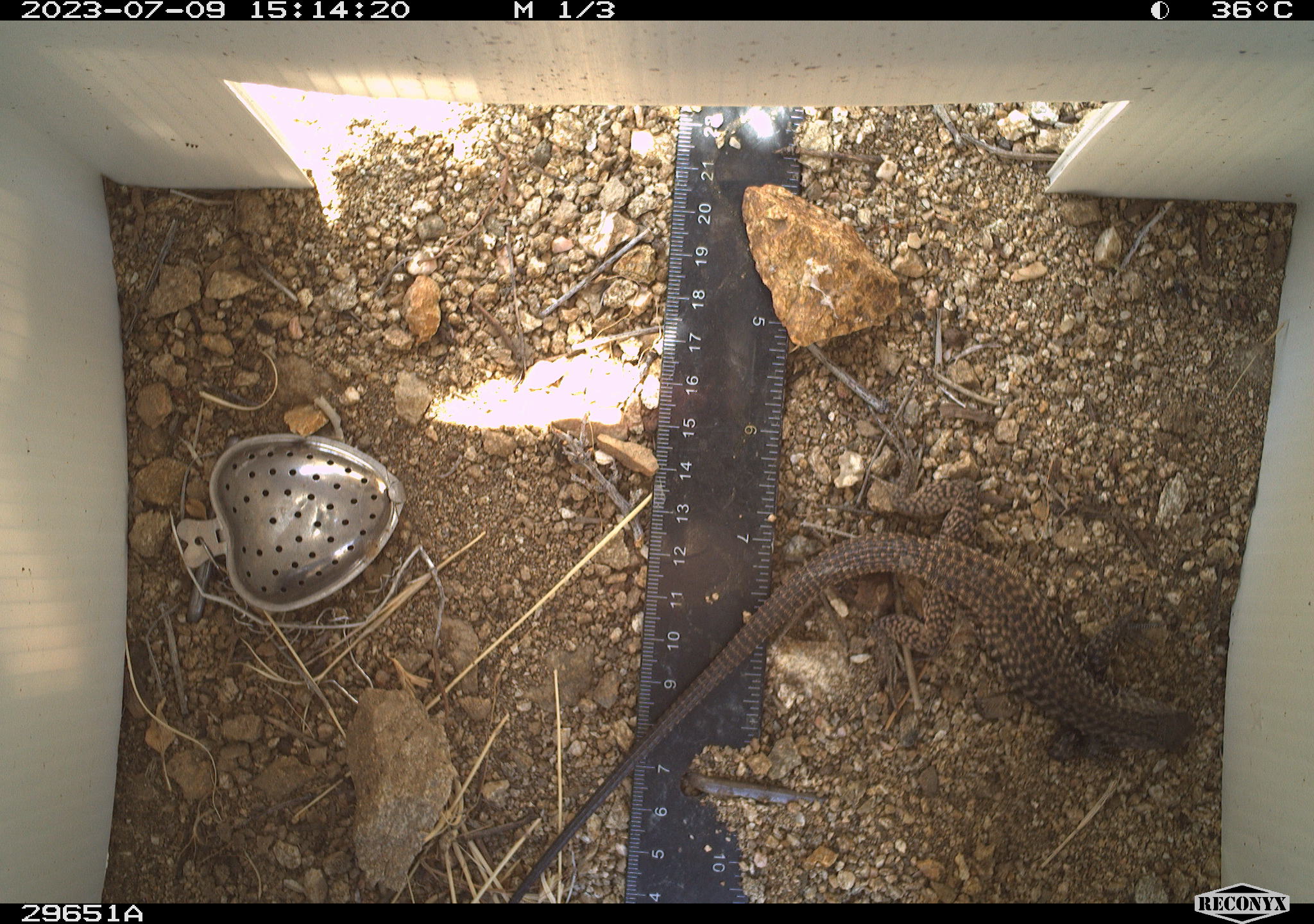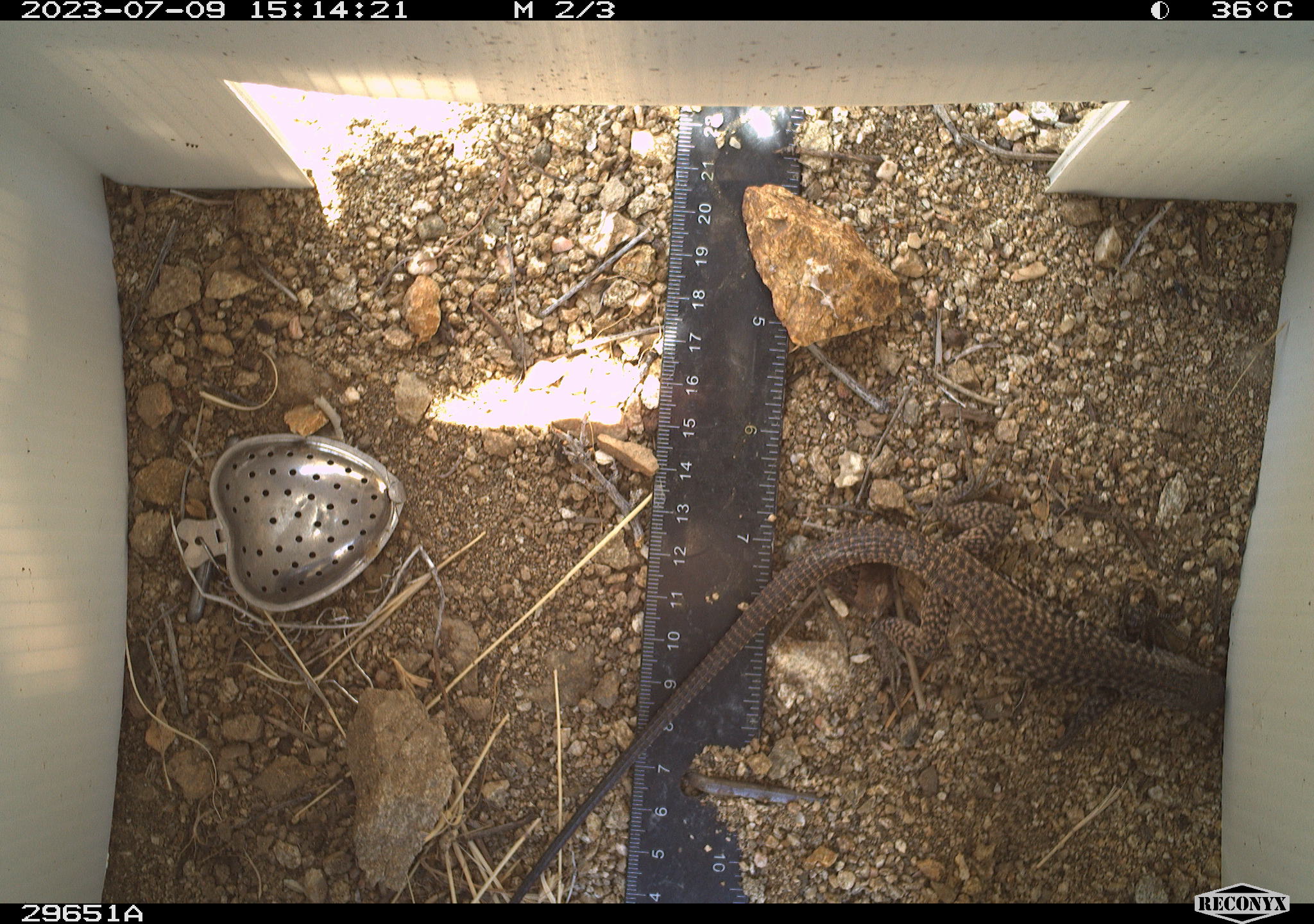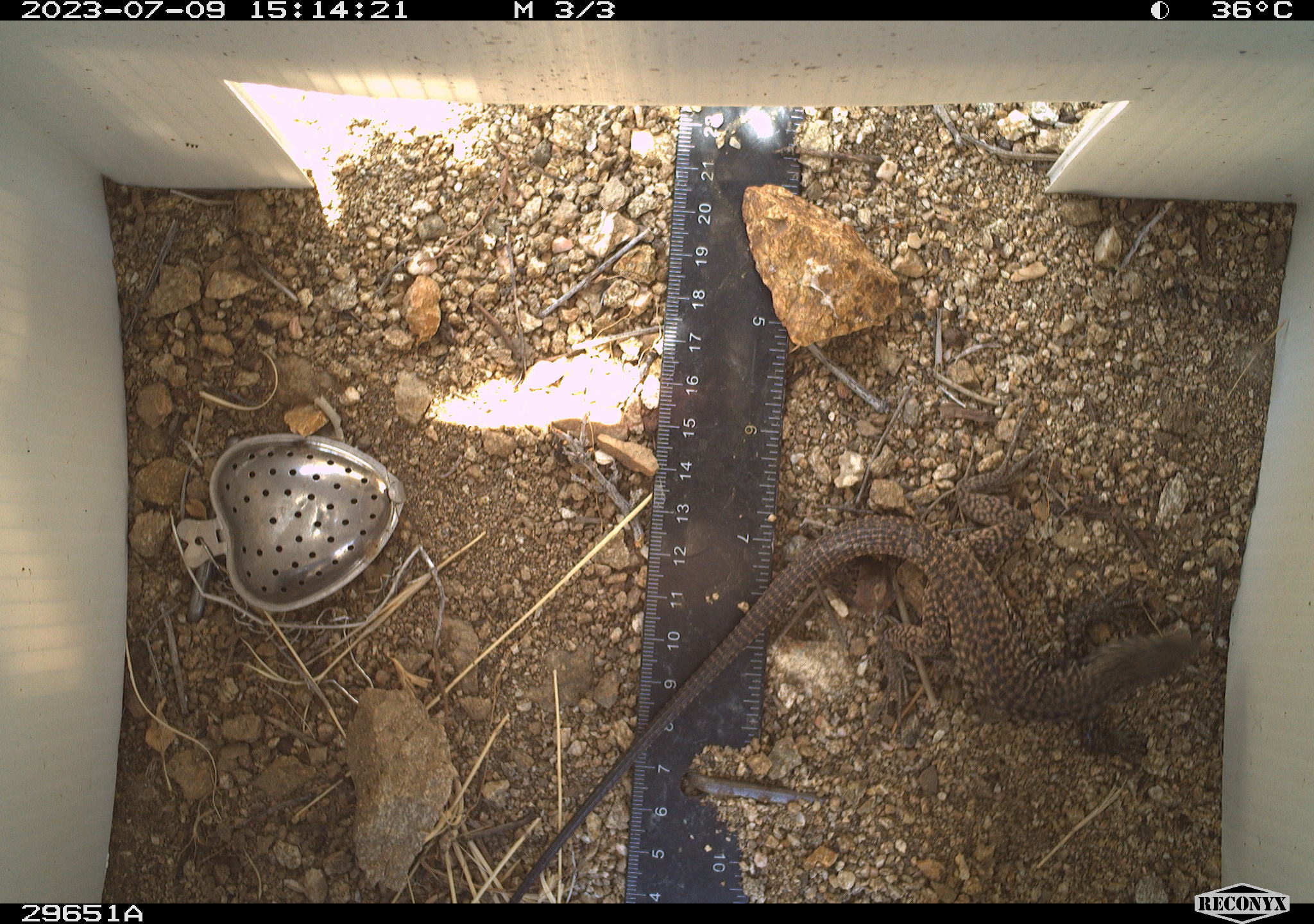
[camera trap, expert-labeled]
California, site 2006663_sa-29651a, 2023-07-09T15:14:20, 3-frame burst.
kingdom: Animalia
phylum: Chordata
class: Reptilia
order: Squamata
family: Teiidae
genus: Aspidoscelis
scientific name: Aspidoscelis tigris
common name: western whiptail